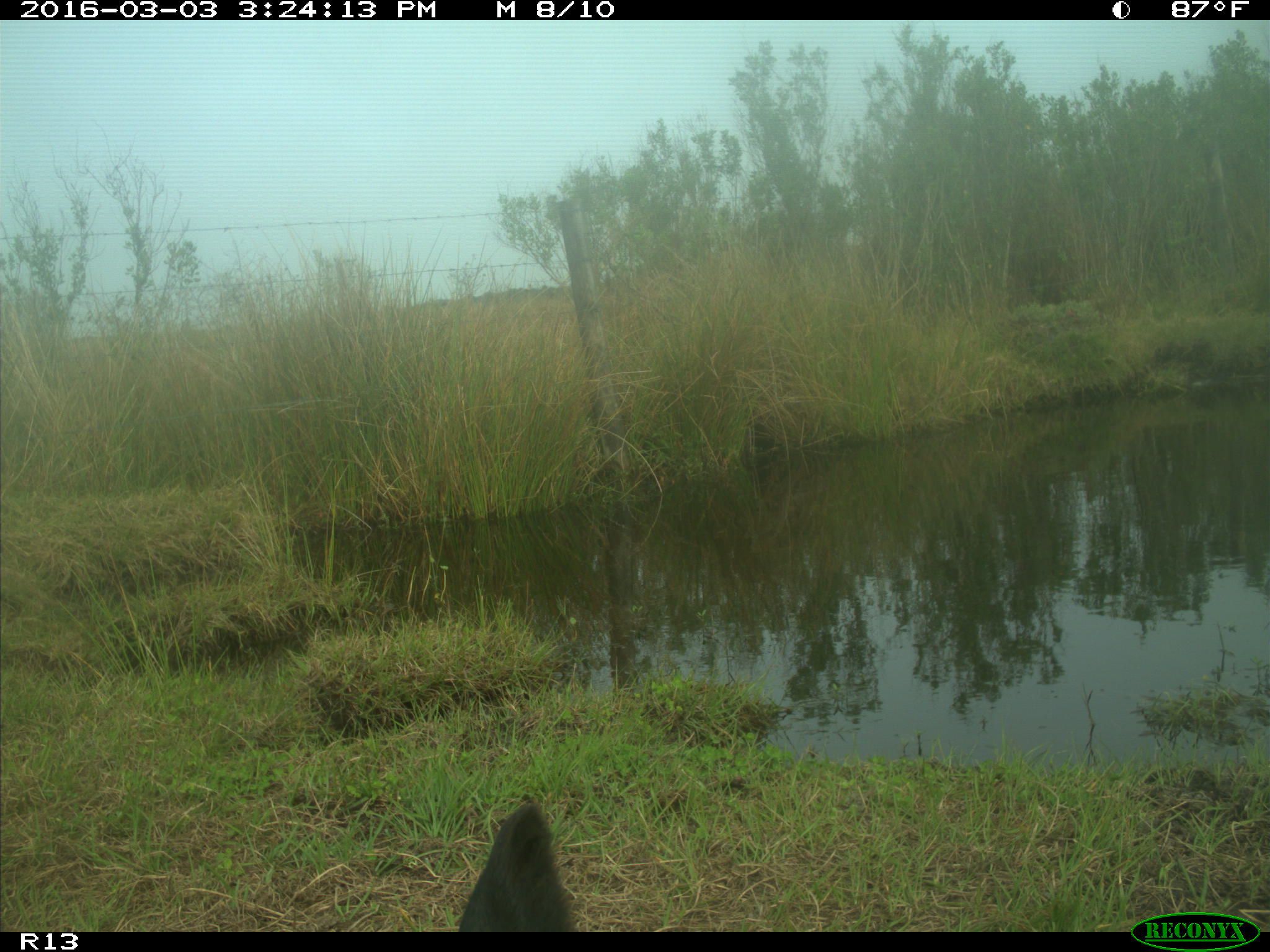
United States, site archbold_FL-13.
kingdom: Animalia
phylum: Chordata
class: Mammalia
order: Artiodactyla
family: Bovidae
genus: Bos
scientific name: Bos taurus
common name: domestic cow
Bos taurus (domestic cow).